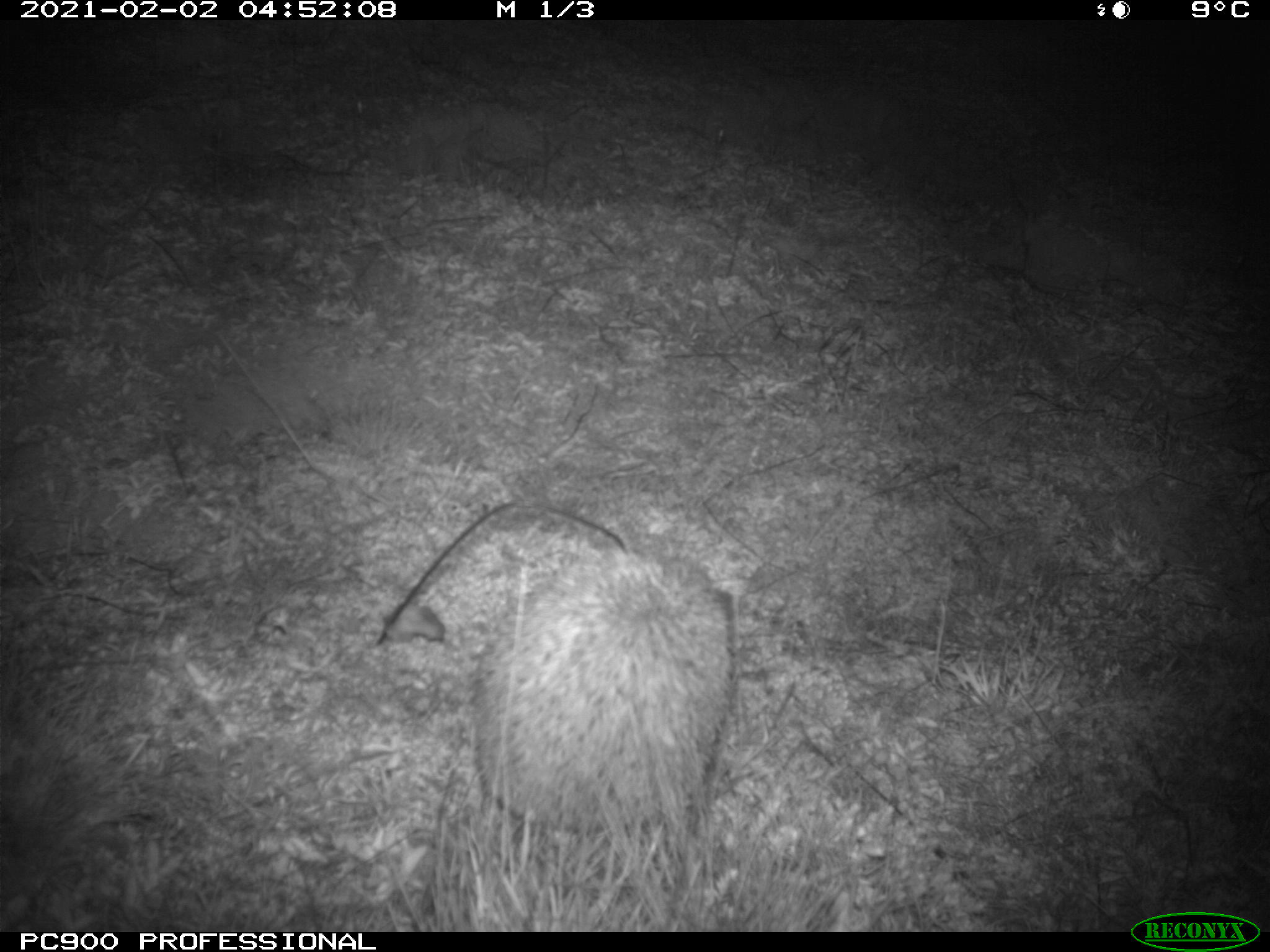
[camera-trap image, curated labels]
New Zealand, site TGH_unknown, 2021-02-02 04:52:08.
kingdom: Animalia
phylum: Chordata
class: Mammalia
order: Eulipotyphla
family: Erinaceidae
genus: Erinaceus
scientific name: Erinaceus europaeus europaeus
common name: european hedgehog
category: hedgehog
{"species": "hedgehog (european hedgehog) (Erinaceus europaeus europaeus)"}